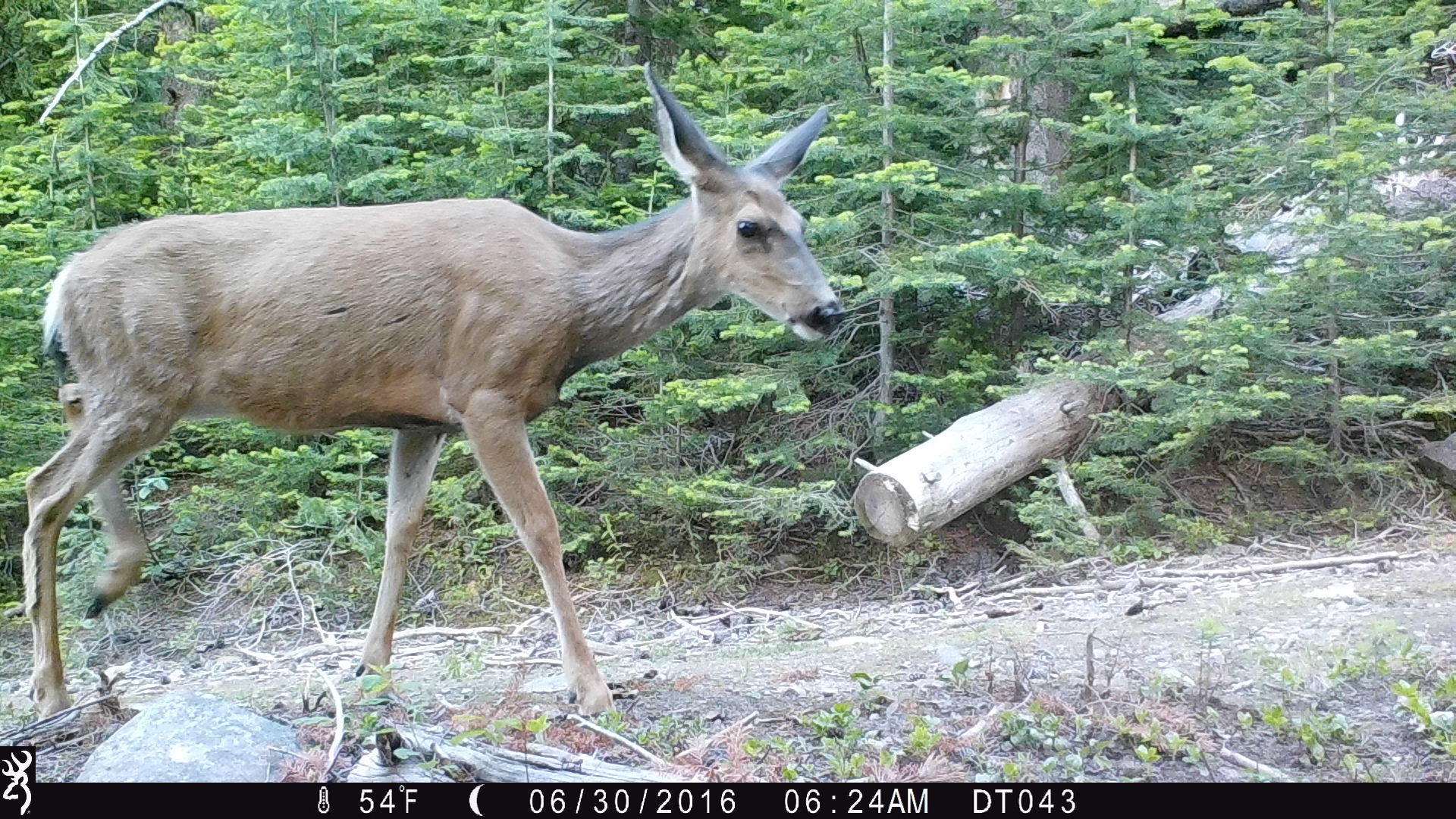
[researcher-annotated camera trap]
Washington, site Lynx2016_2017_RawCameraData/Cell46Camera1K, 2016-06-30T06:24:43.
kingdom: Animalia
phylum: Chordata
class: Mammalia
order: Artiodactyla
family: Cervidae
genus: Odocoileus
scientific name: Odocoileus hemionus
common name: mule deer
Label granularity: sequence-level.